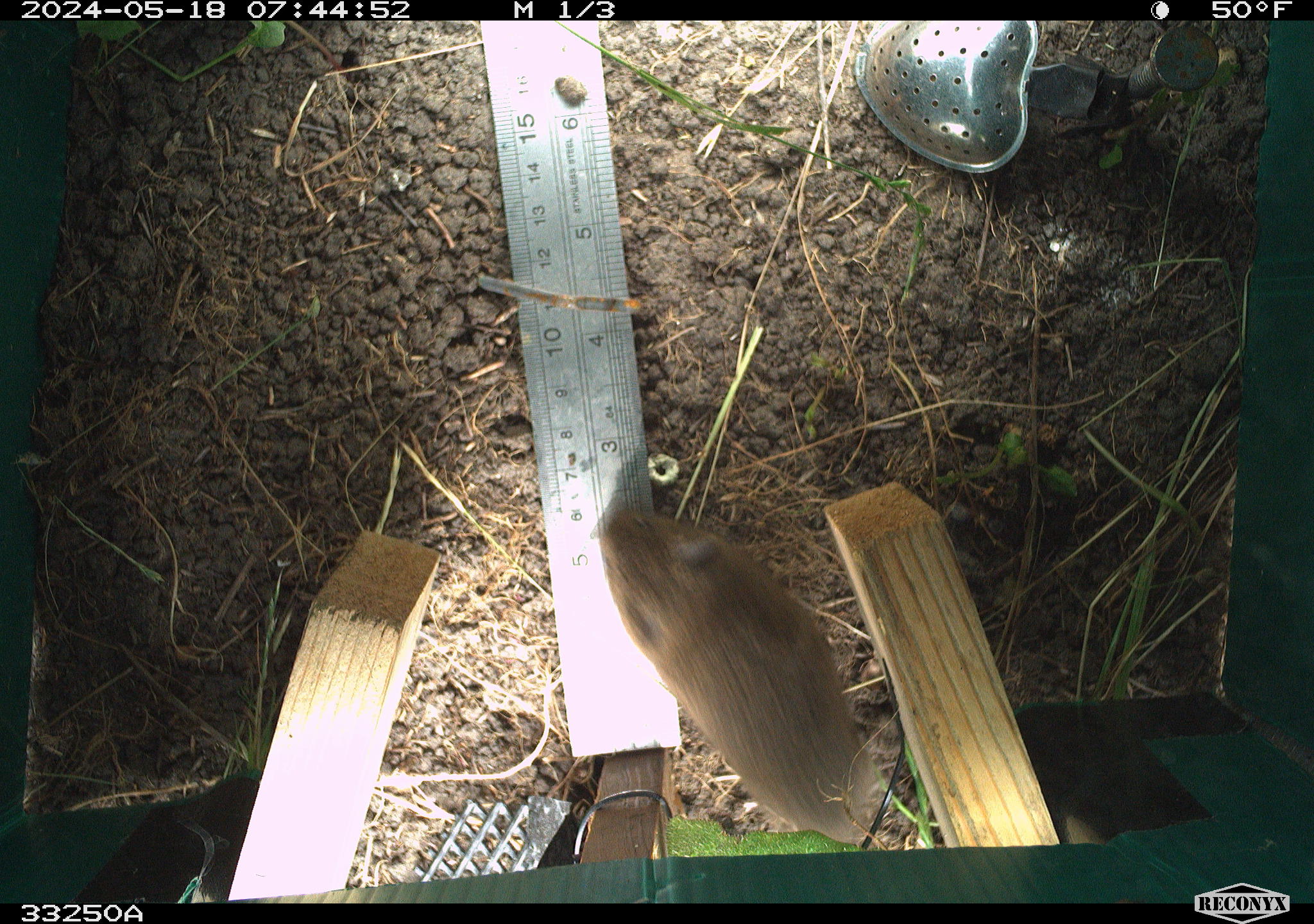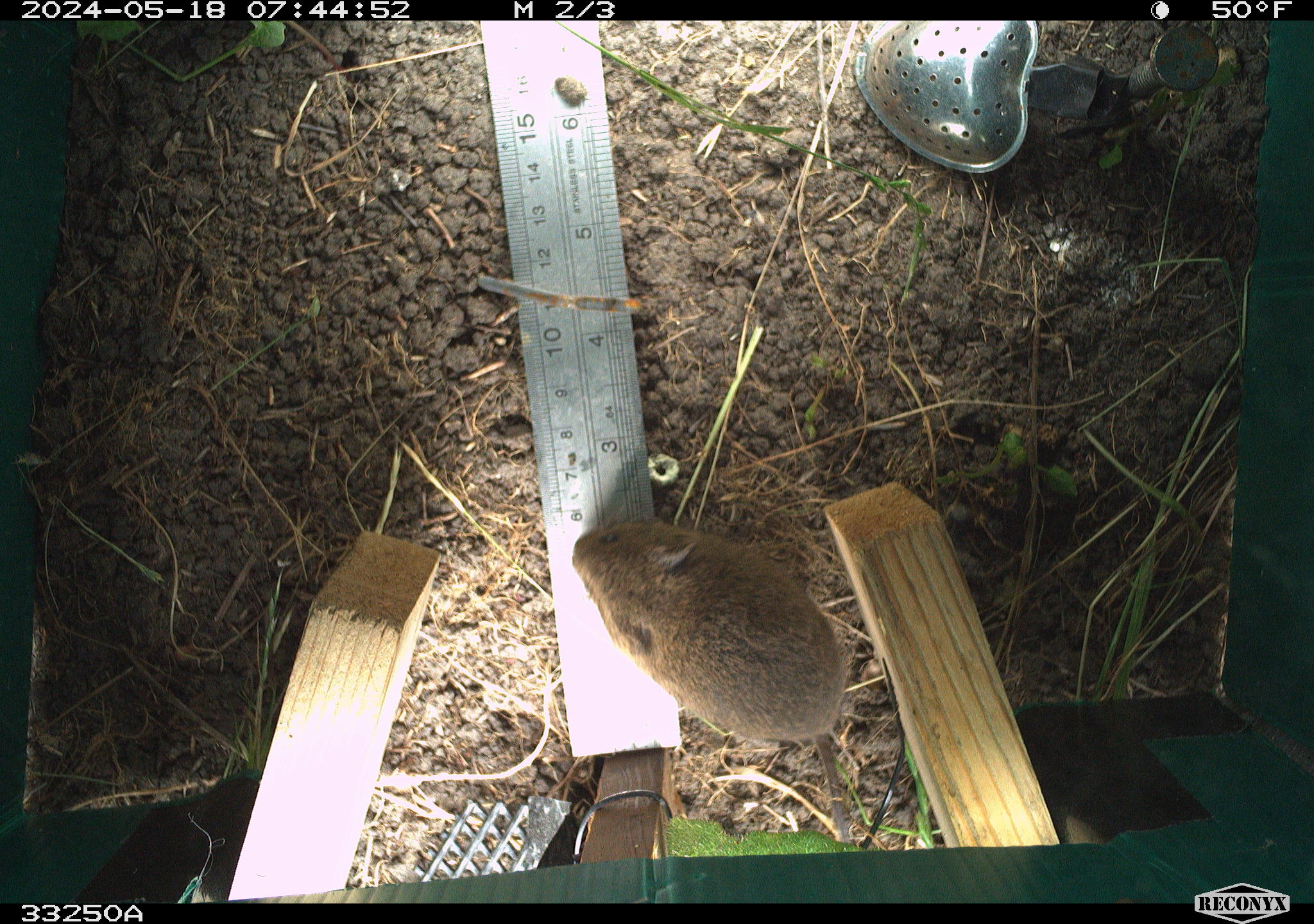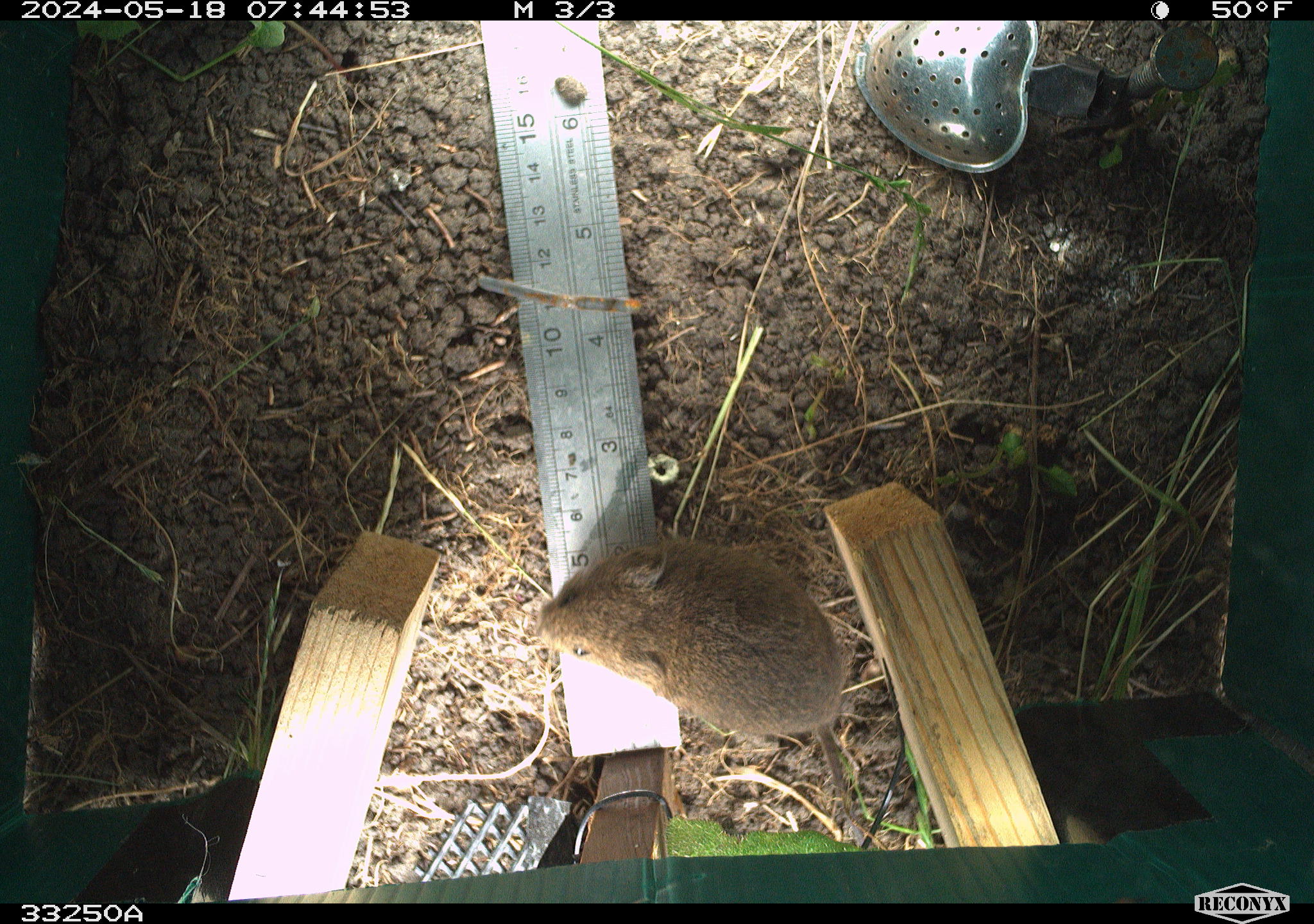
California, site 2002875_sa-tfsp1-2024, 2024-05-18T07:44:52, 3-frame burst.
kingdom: Animalia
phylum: Chordata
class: Mammalia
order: Rodentia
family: Cricetidae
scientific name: Arvicolinae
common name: voles, lemmings, and muskrats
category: arvicolinae subfamily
Arvicolinae subfamily (voles, lemmings, and muskrats) (Arvicolinae).